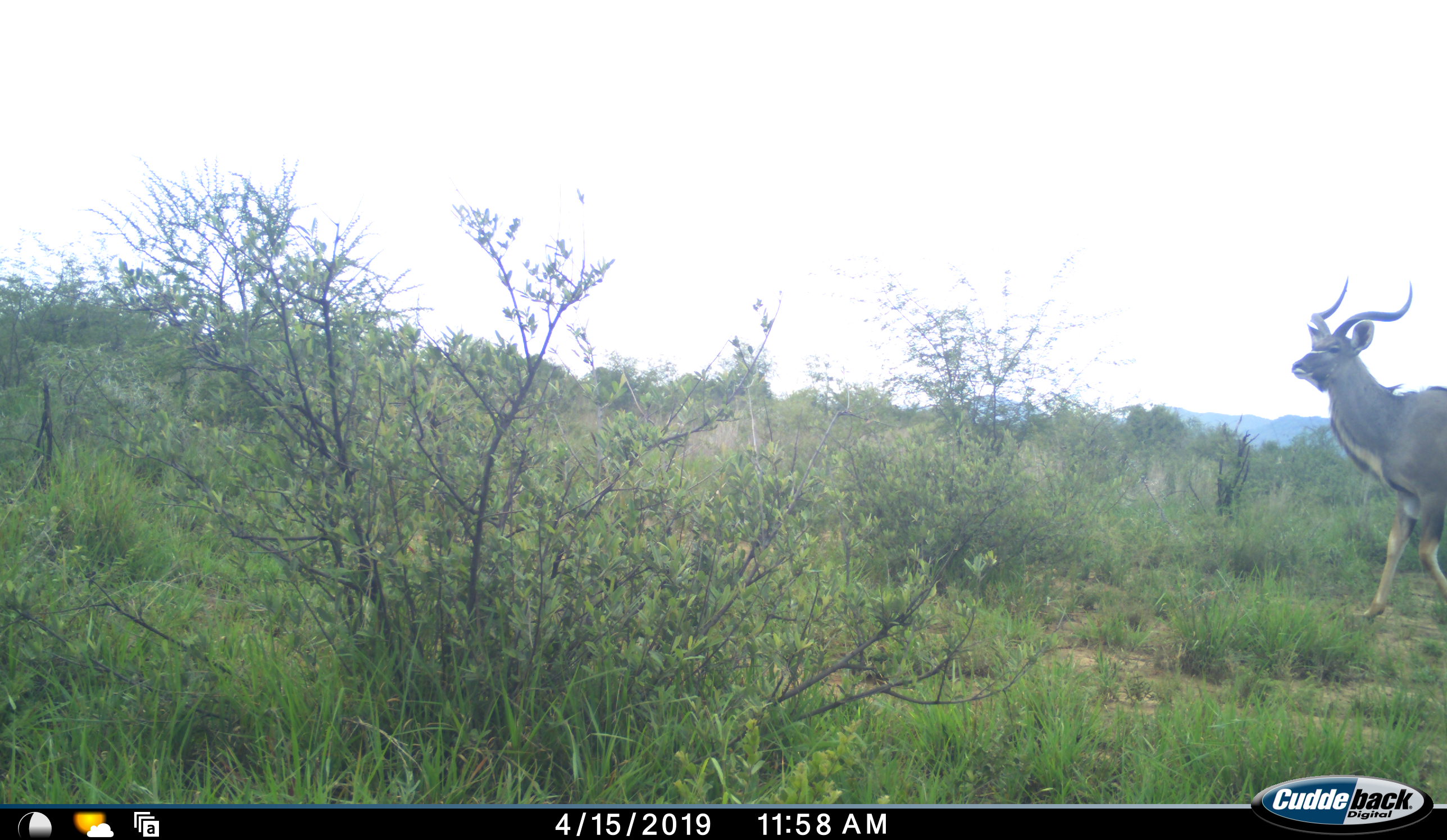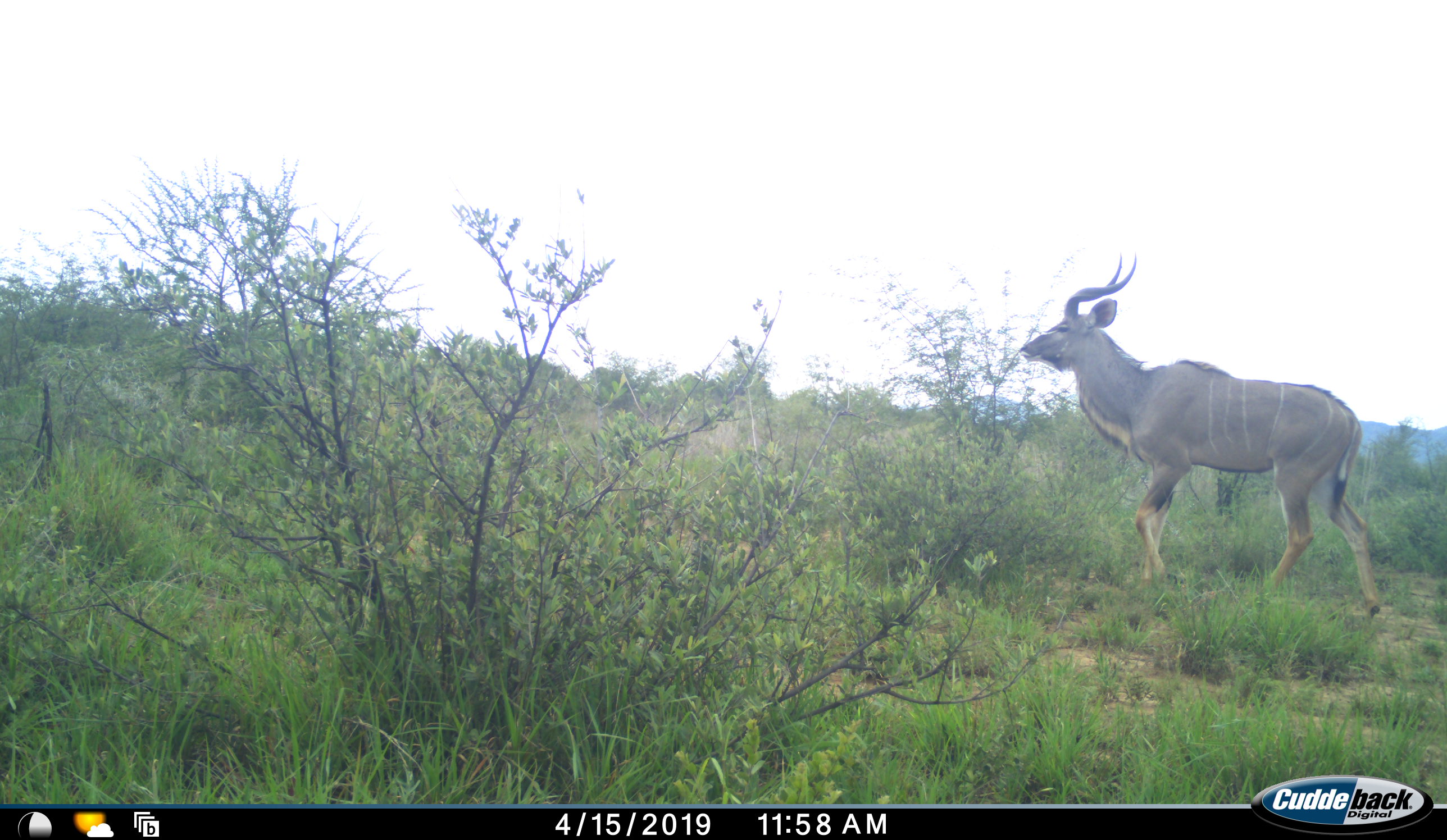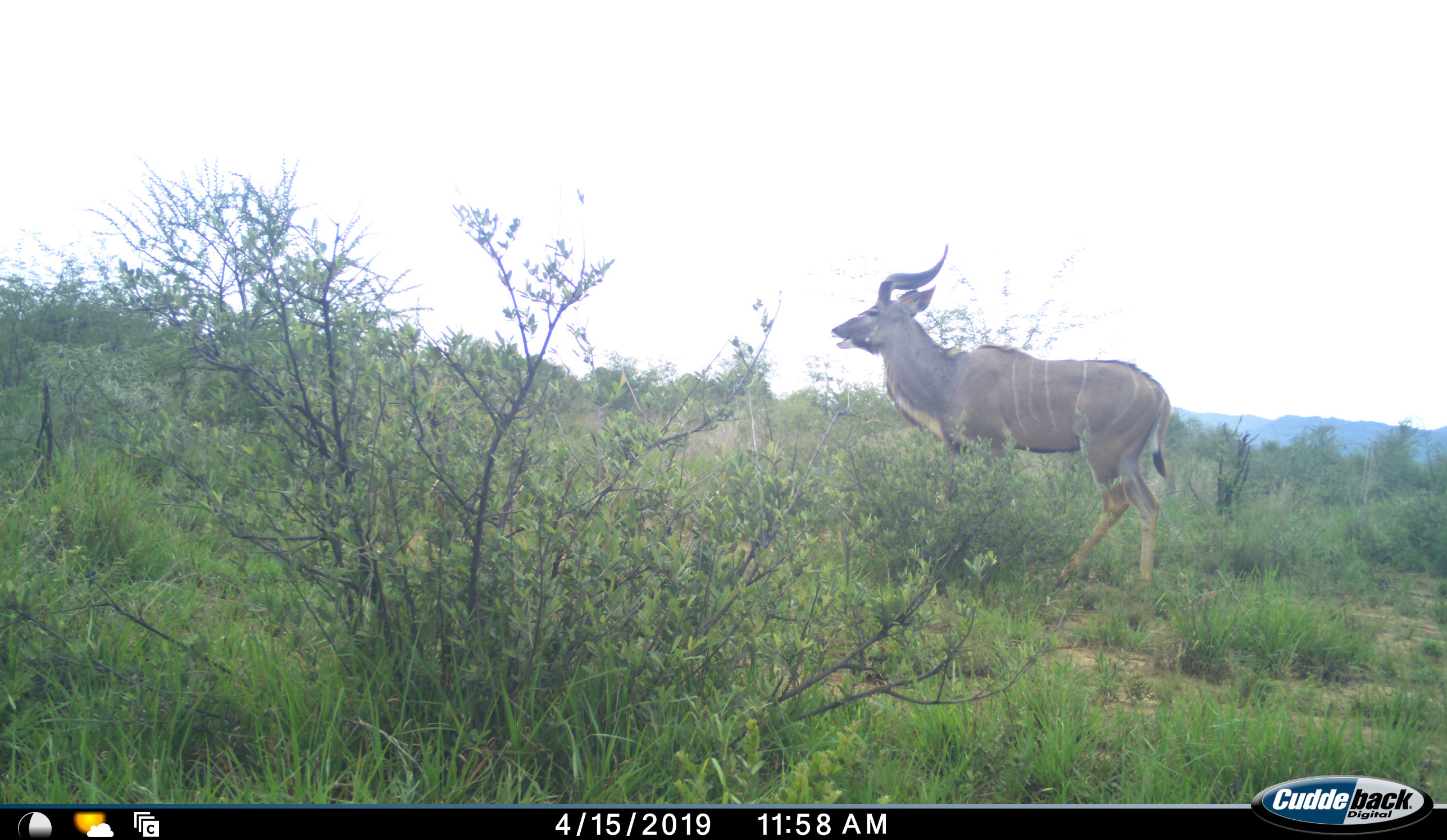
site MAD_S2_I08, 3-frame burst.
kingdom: Animalia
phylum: Chordata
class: Mammalia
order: Artiodactyla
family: Bovidae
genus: Tragelaphus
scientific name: Tragelaphus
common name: kudu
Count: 1.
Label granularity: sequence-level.